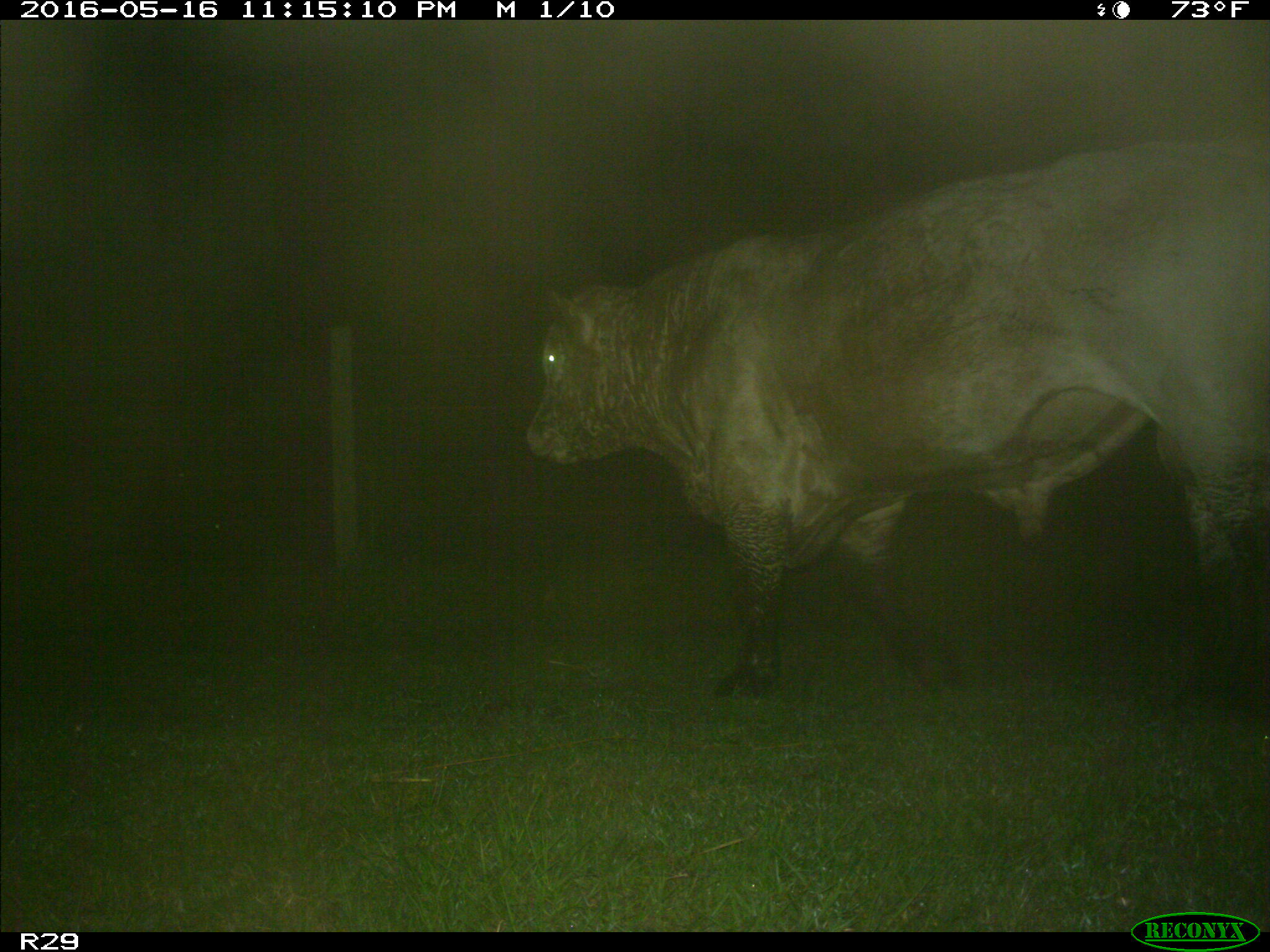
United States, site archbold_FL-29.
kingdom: Animalia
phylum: Chordata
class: Mammalia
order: Artiodactyla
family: Bovidae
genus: Bos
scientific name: Bos taurus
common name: domestic cow